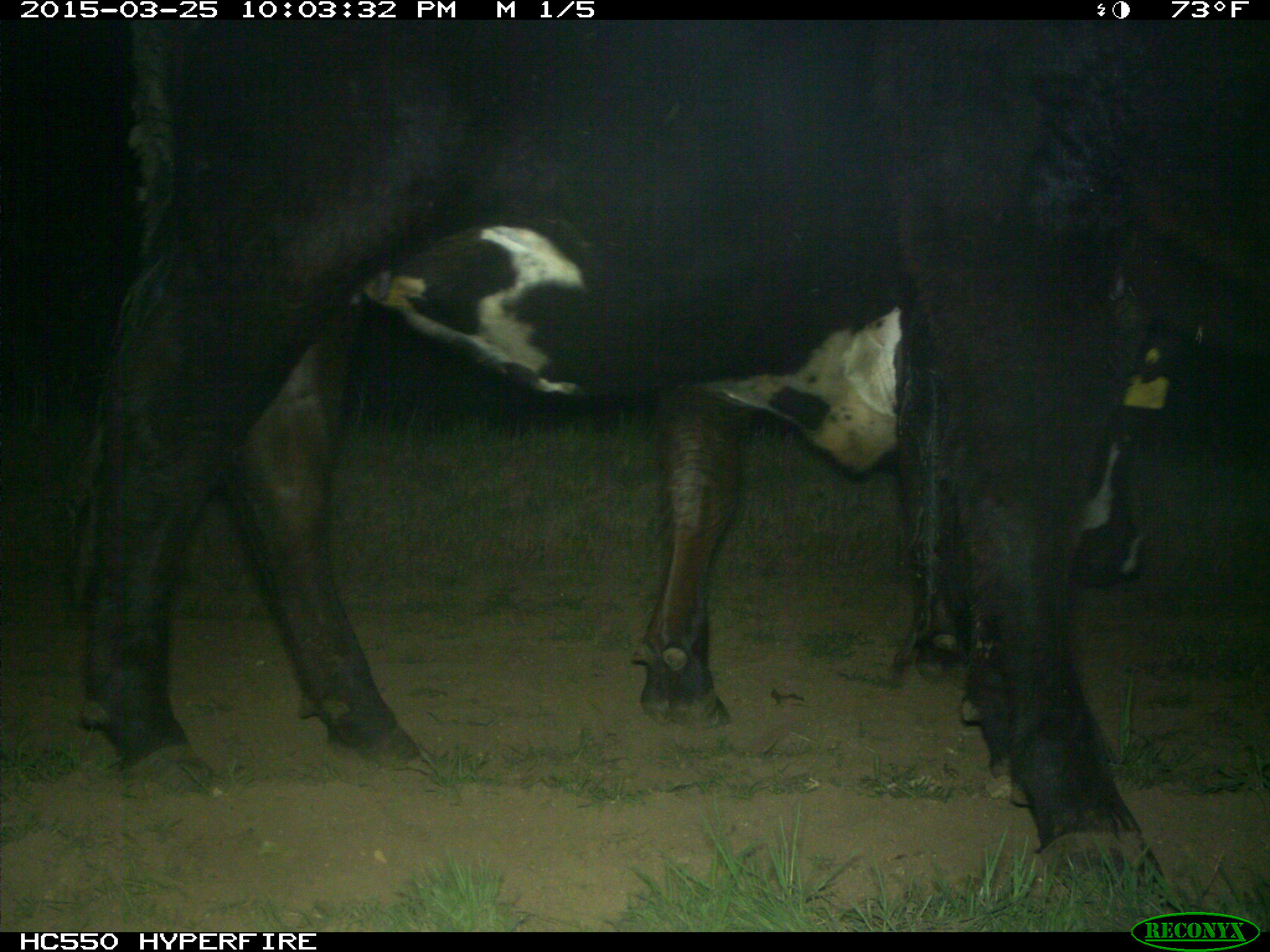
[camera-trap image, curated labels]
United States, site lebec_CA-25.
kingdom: Animalia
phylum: Chordata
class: Mammalia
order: Artiodactyla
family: Bovidae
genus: Bos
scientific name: Bos taurus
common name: domestic cow